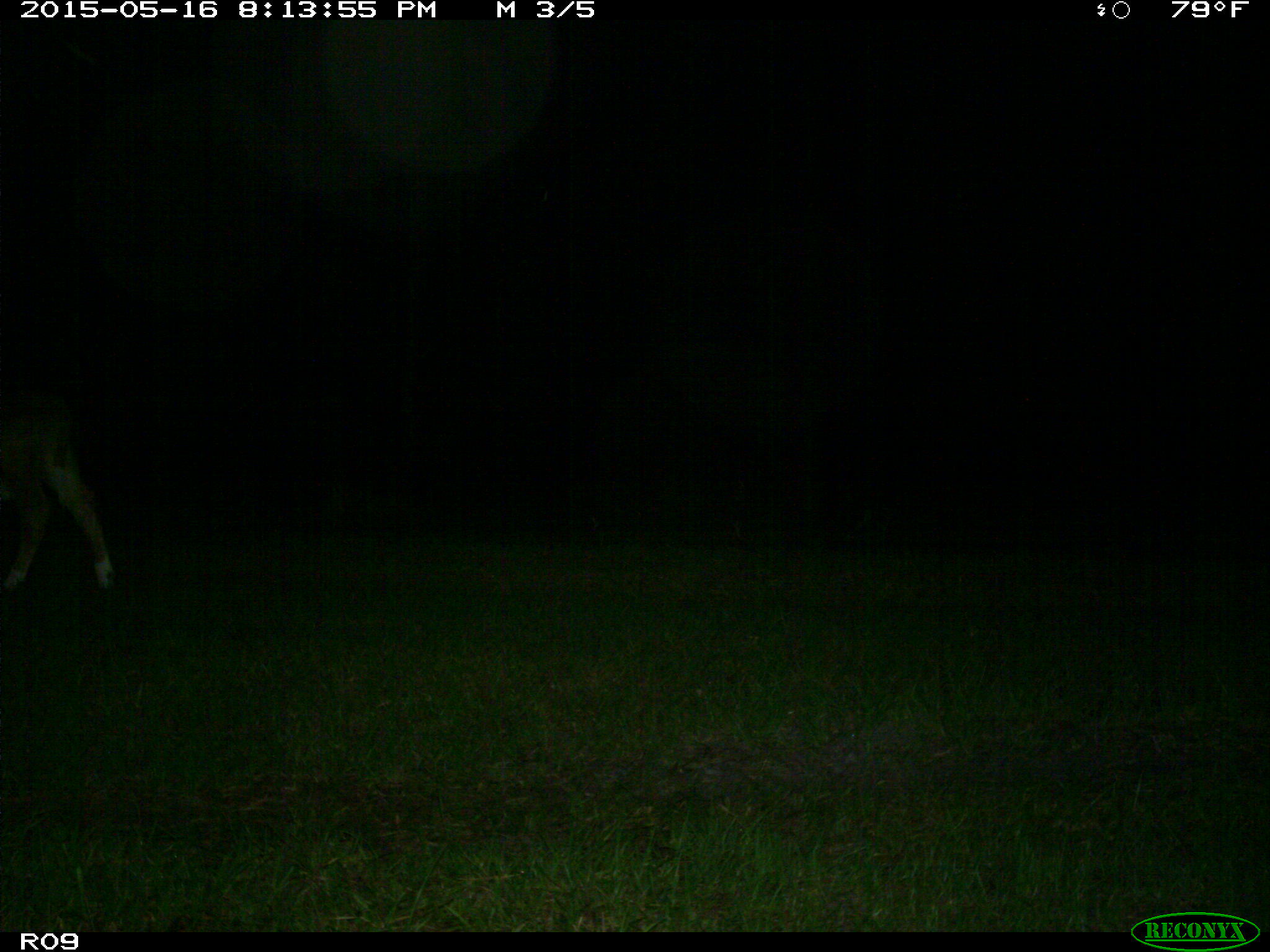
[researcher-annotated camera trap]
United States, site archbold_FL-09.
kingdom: Animalia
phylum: Chordata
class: Mammalia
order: Artiodactyla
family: Bovidae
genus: Bos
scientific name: Bos taurus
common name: domestic cow